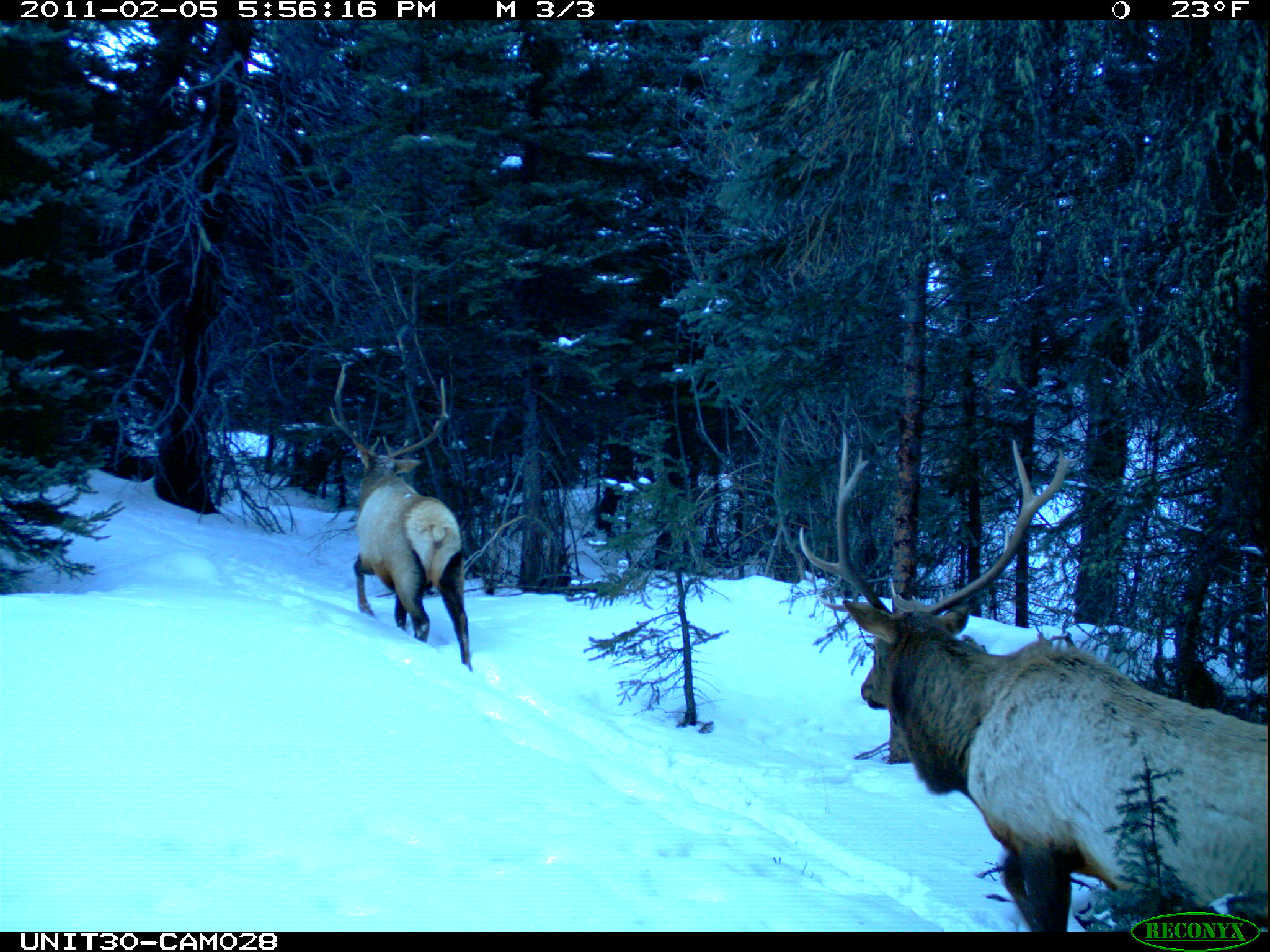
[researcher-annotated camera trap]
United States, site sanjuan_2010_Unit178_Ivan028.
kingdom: Animalia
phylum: Chordata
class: Mammalia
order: Artiodactyla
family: Cervidae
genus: Cervus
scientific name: Cervus elaphus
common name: red deer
Cervus elaphus (red deer).